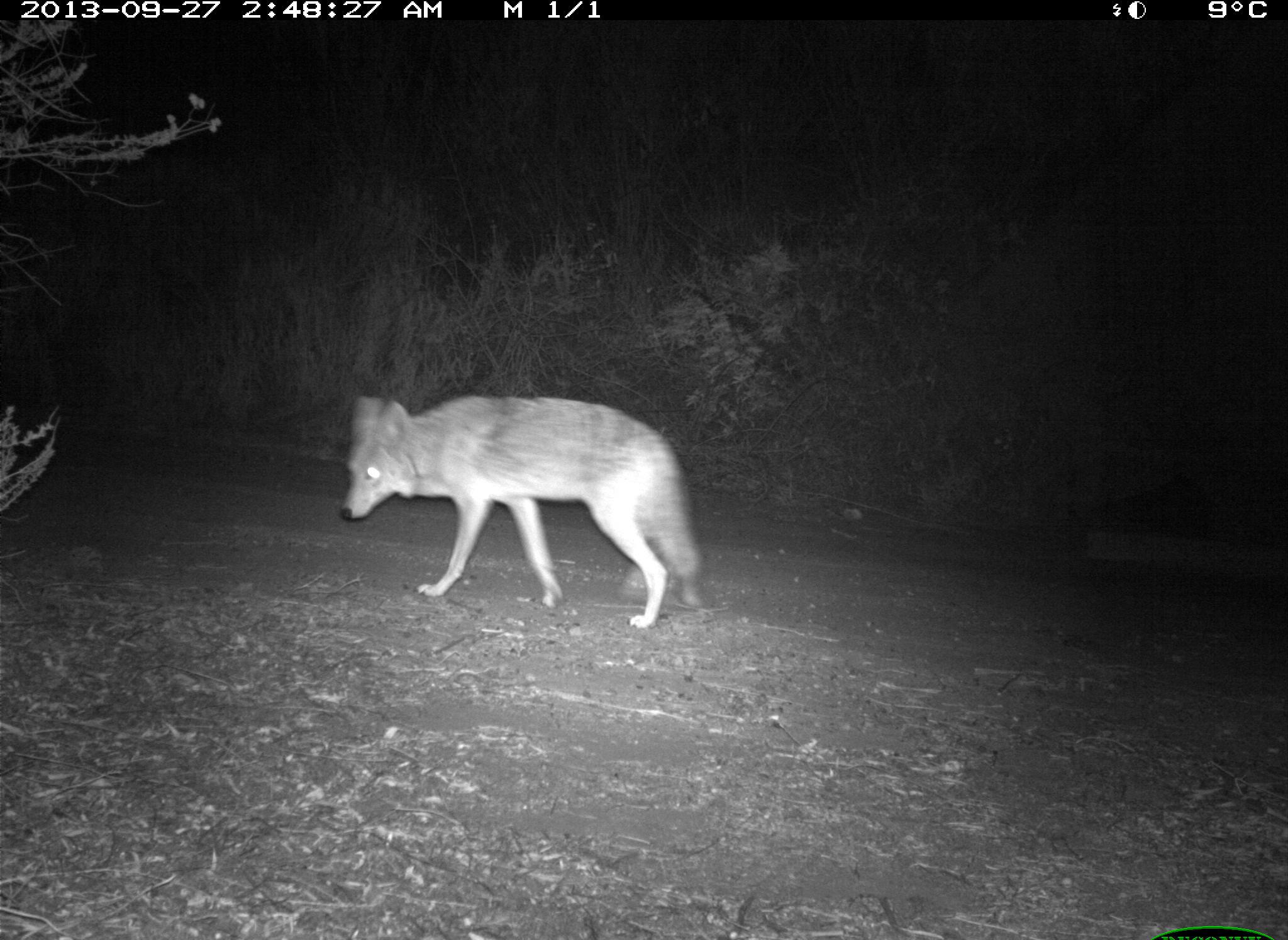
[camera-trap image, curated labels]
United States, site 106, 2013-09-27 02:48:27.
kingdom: Animalia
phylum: Chordata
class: Mammalia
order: Carnivora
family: Canidae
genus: Canis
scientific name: Canis latrans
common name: coyote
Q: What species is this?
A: Coyote (Canis latrans).